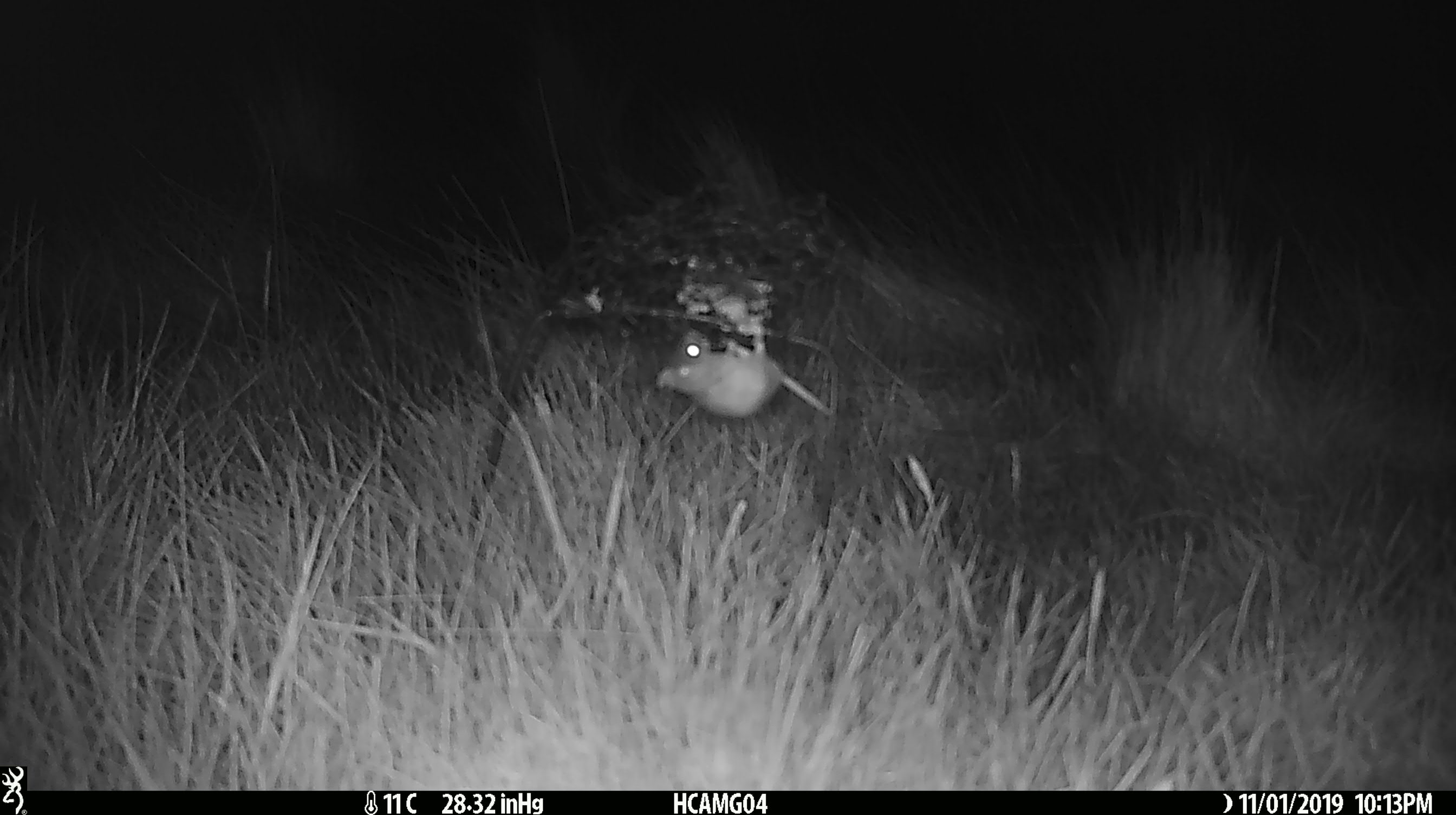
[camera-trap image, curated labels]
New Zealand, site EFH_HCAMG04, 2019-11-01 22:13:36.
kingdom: Animalia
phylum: Chordata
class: Mammalia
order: Rodentia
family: Muridae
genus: Mus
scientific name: Mus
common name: mouse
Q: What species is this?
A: Mouse (Mus).